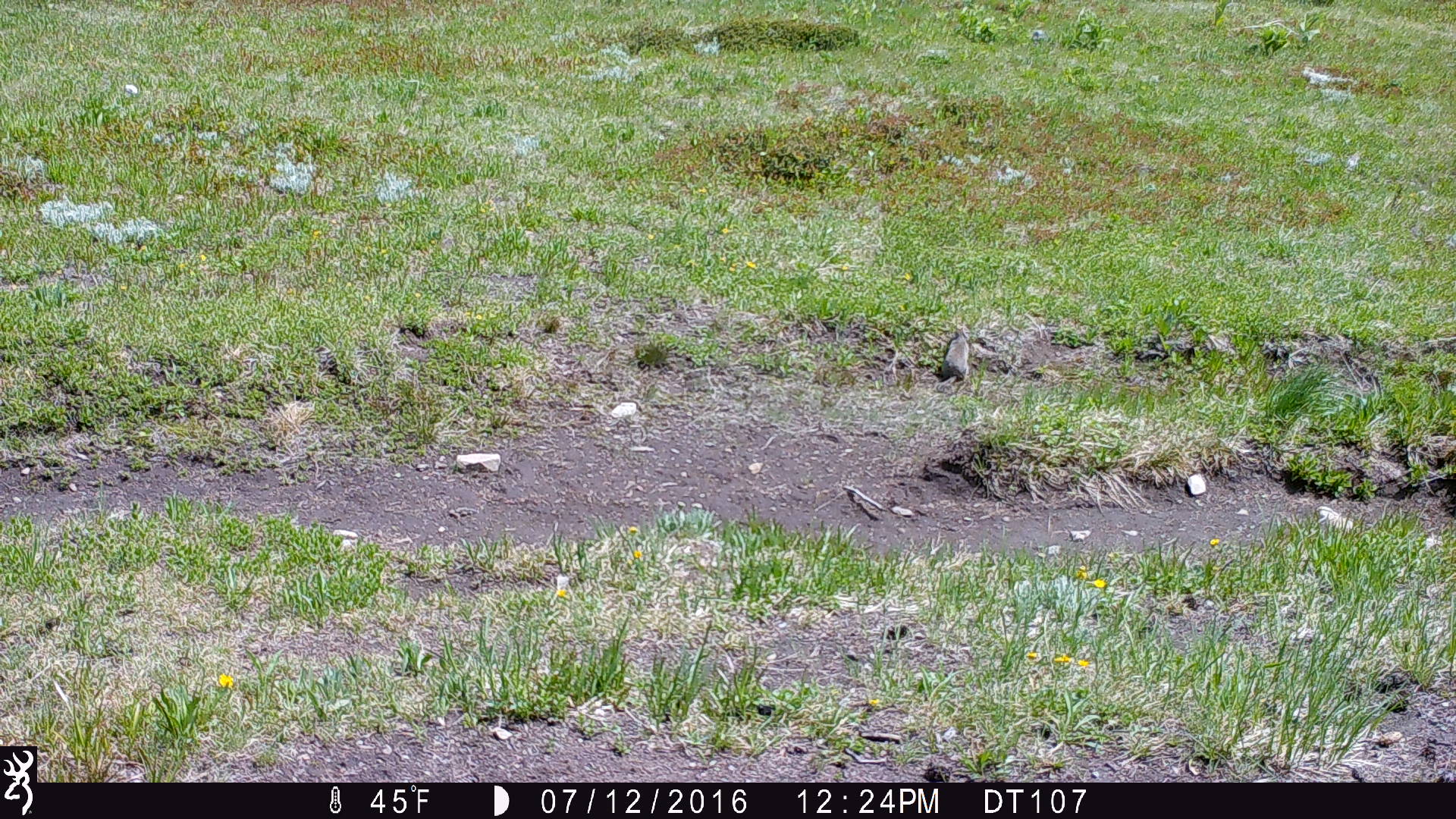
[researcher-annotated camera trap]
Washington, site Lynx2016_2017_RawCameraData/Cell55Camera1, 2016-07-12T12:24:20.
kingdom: Animalia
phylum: Chordata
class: Mammalia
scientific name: Mammalia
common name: small mammal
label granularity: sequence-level